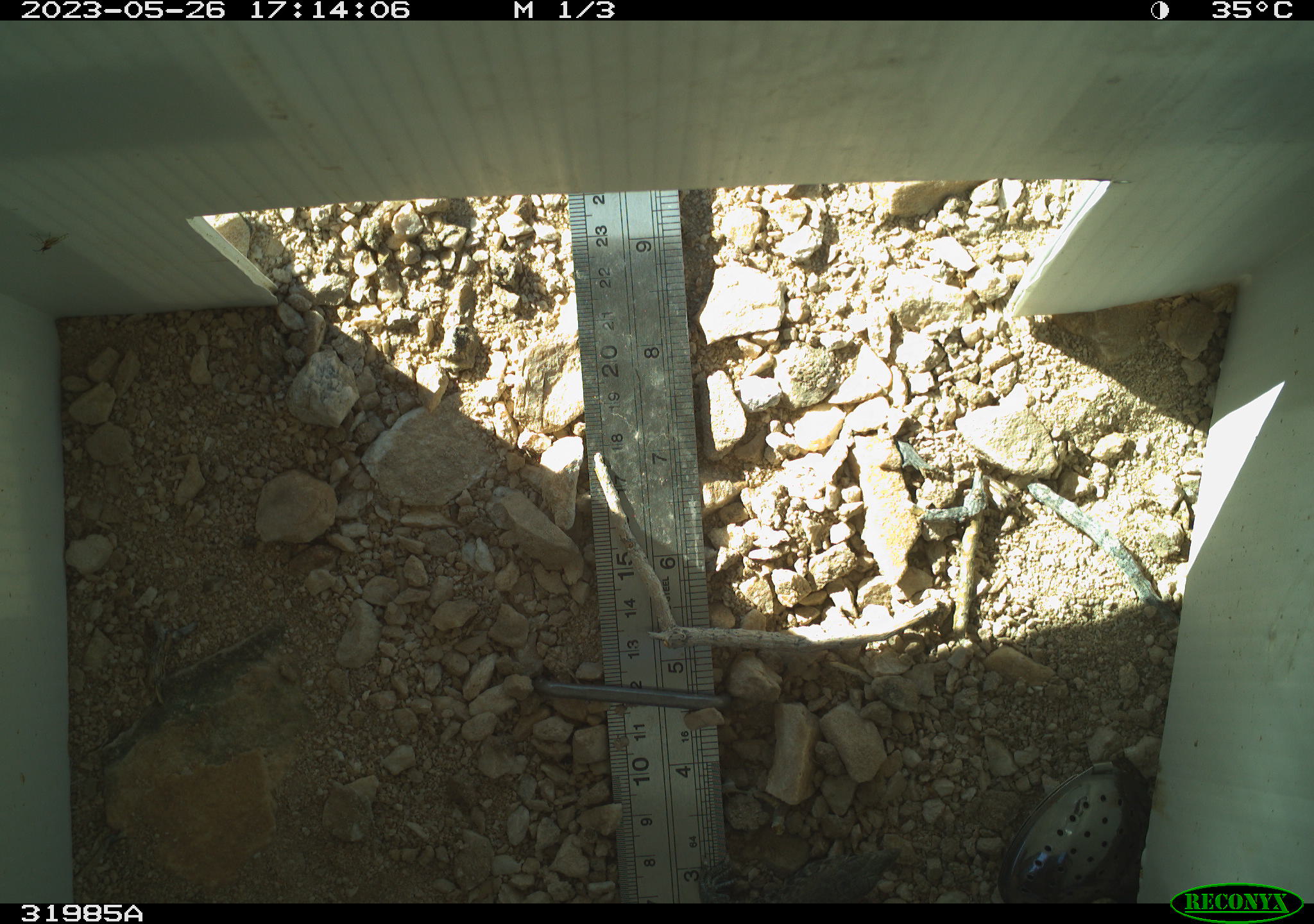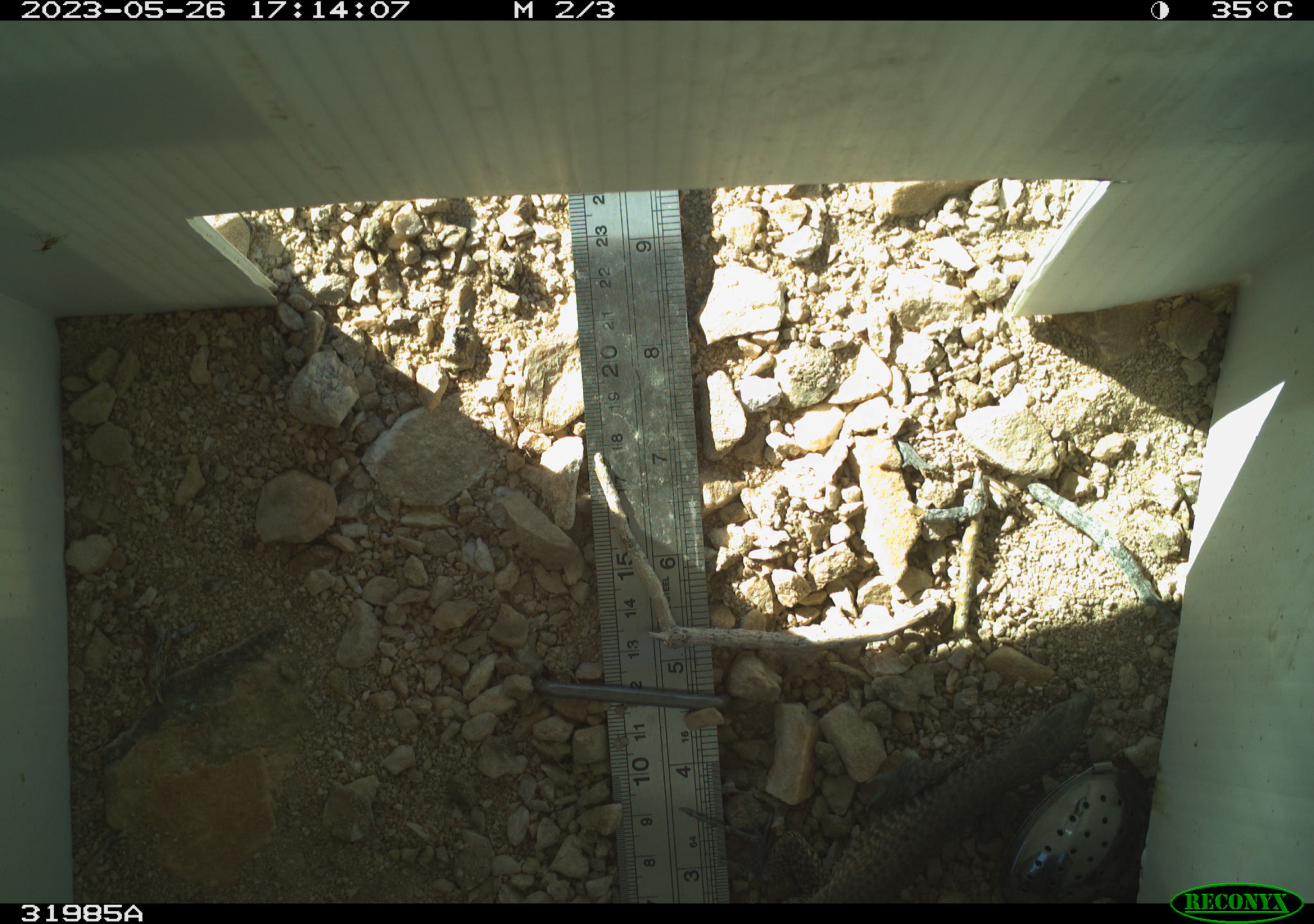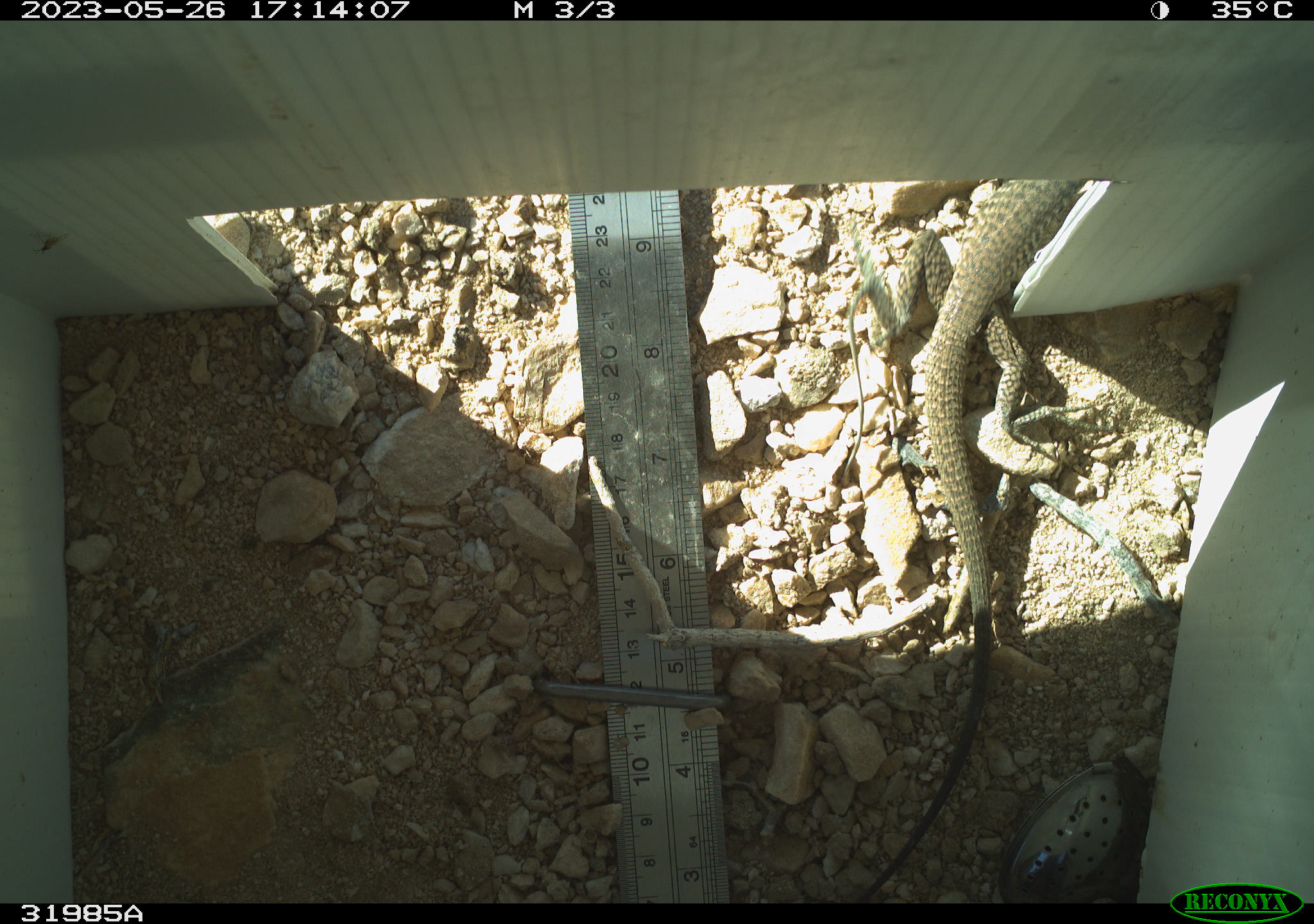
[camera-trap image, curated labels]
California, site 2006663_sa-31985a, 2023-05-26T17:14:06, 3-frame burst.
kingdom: Animalia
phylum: Chordata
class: Reptilia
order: Squamata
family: Teiidae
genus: Aspidoscelis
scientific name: Aspidoscelis tigris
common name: western whiptail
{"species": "western whiptail (Aspidoscelis tigris)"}